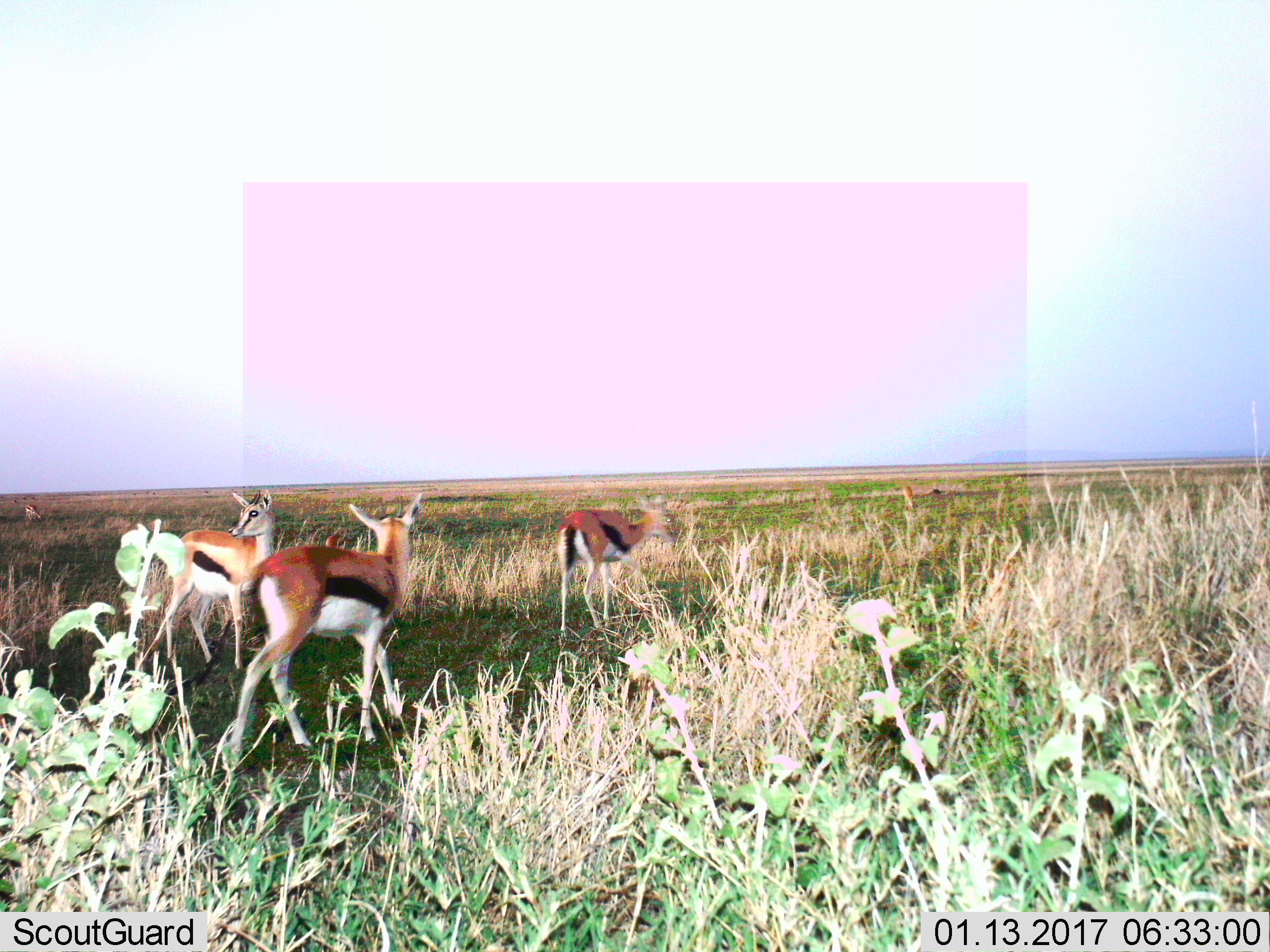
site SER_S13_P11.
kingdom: Animalia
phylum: Chordata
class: Mammalia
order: Artiodactyla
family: Bovidae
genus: Eudorcas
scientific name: Eudorcas thomsonii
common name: thomson's gazelle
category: gazellethomsons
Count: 4.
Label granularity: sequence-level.